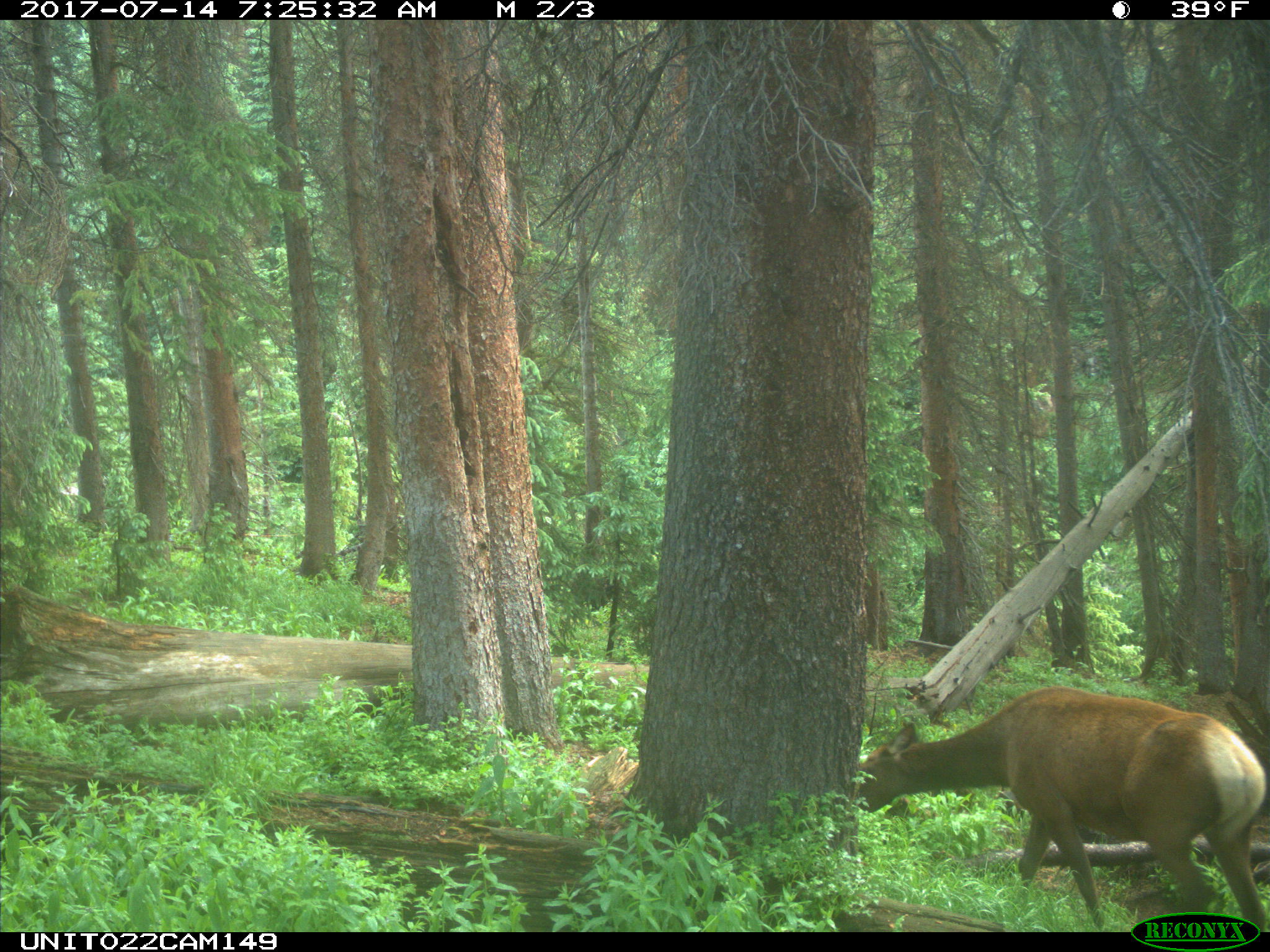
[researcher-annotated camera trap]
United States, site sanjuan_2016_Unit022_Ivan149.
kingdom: Animalia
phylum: Chordata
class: Mammalia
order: Artiodactyla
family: Cervidae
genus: Cervus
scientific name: Cervus elaphus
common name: red deer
Cervus elaphus (red deer).